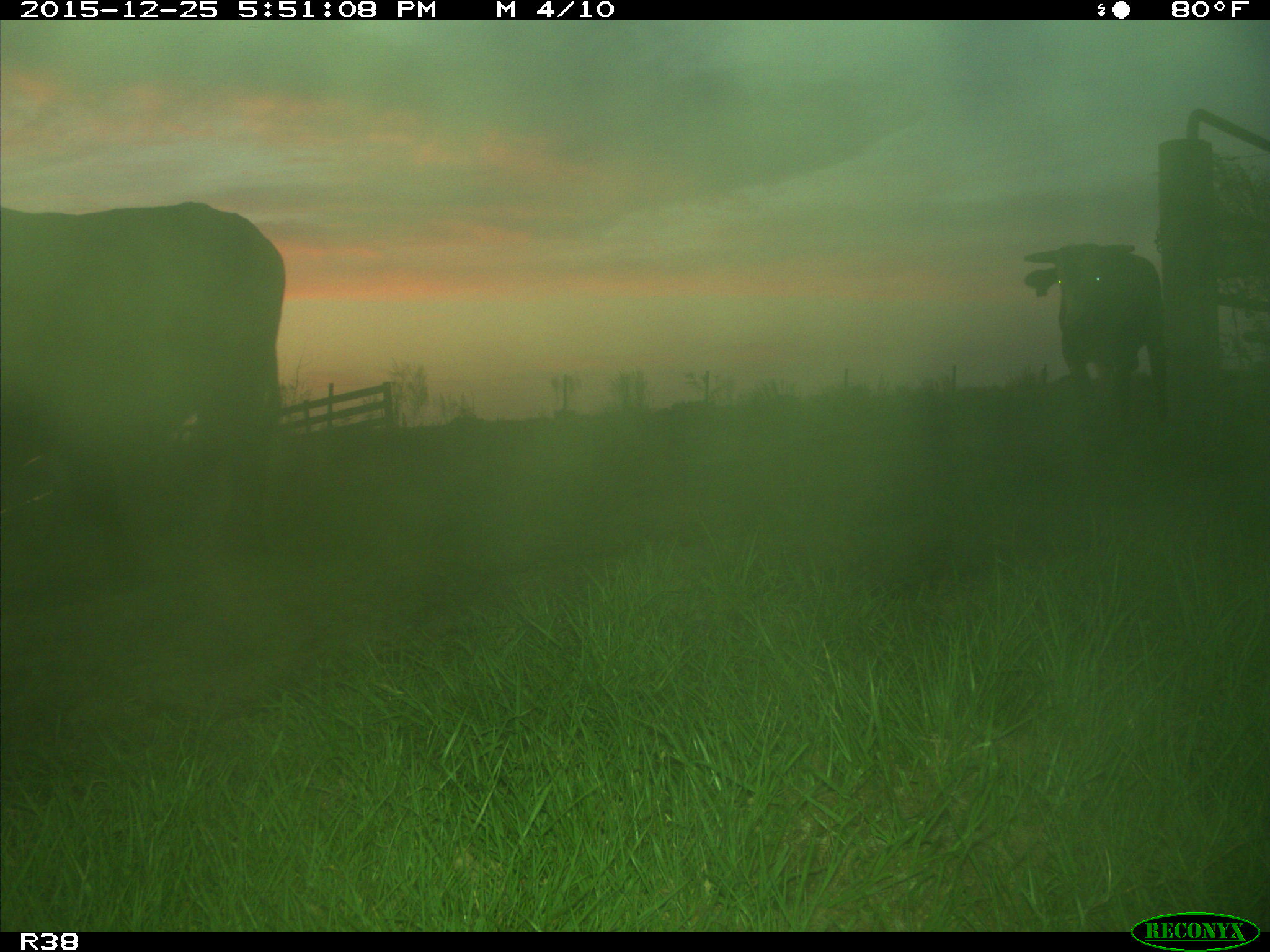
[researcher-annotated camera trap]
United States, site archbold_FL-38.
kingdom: Animalia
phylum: Chordata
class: Mammalia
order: Artiodactyla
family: Bovidae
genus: Bos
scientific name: Bos taurus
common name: domestic cow